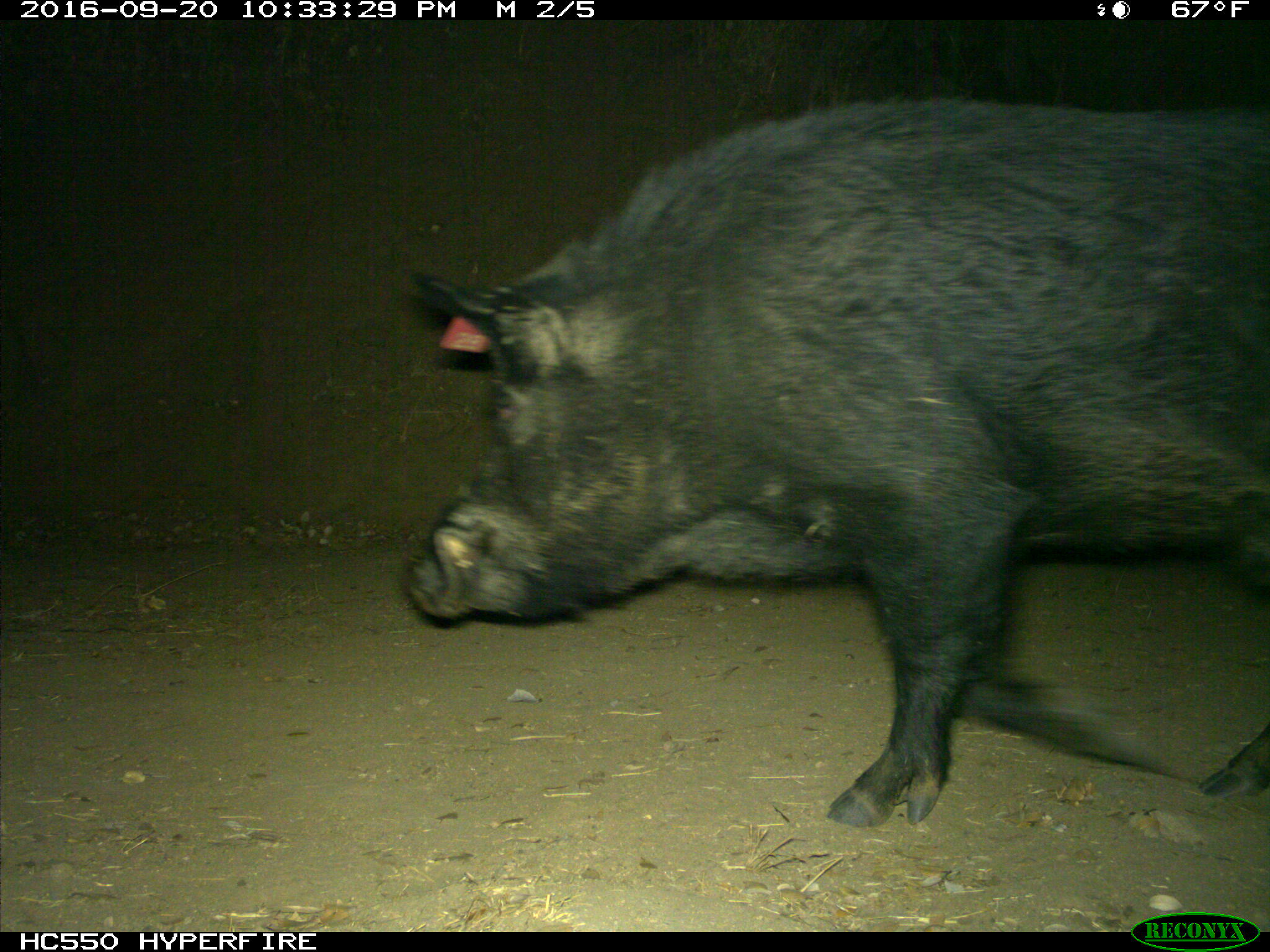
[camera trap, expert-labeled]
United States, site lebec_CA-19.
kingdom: Animalia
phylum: Chordata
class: Mammalia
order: Artiodactyla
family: Suidae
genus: Sus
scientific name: Sus scrofa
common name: wild boar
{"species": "Sus scrofa (wild boar)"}